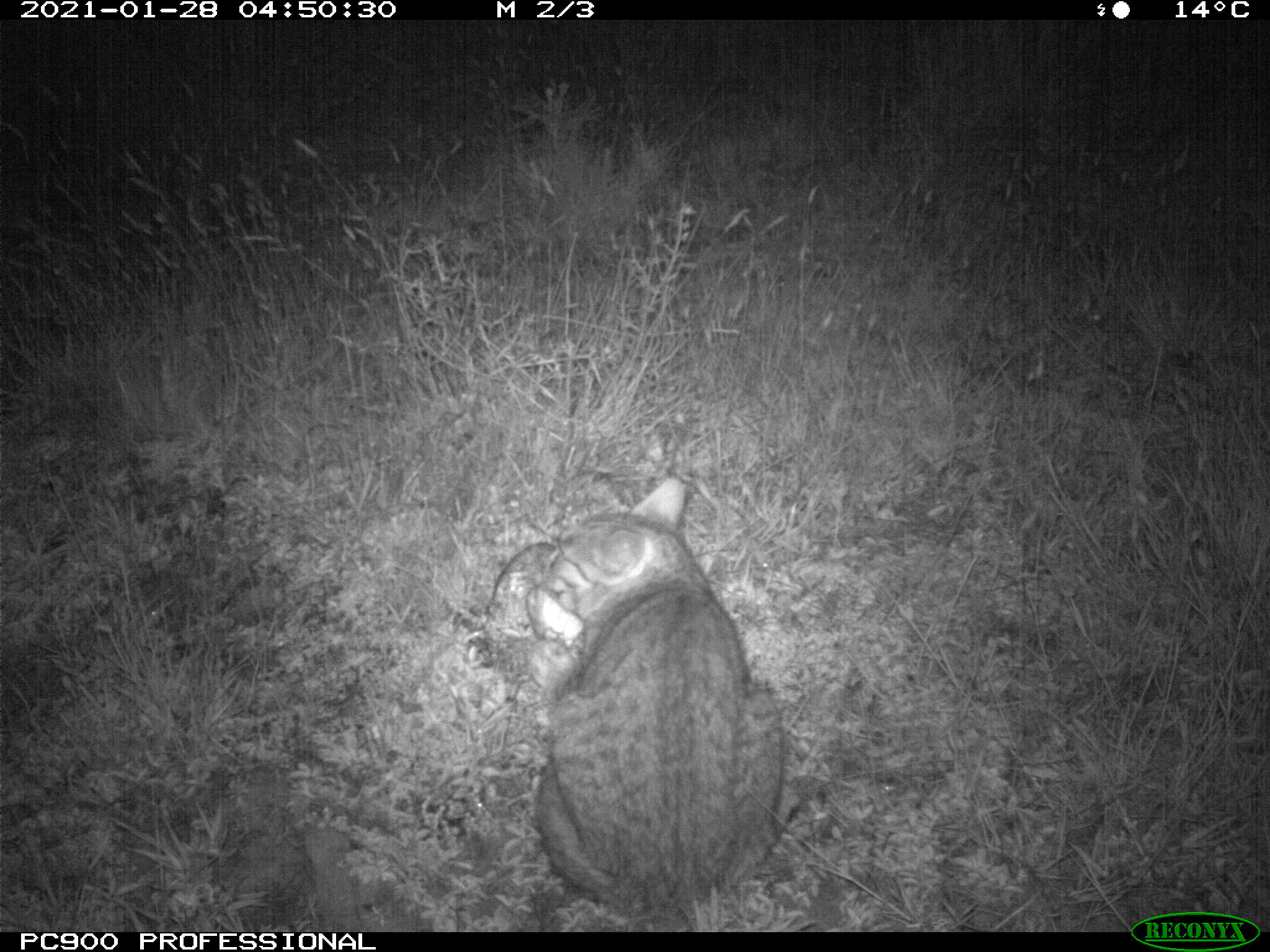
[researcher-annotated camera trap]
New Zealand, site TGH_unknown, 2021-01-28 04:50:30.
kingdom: Animalia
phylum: Chordata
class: Mammalia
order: Carnivora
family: Felidae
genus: Felis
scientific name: Felis catus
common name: domestic cat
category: cat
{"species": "cat (domestic cat) (Felis catus)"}